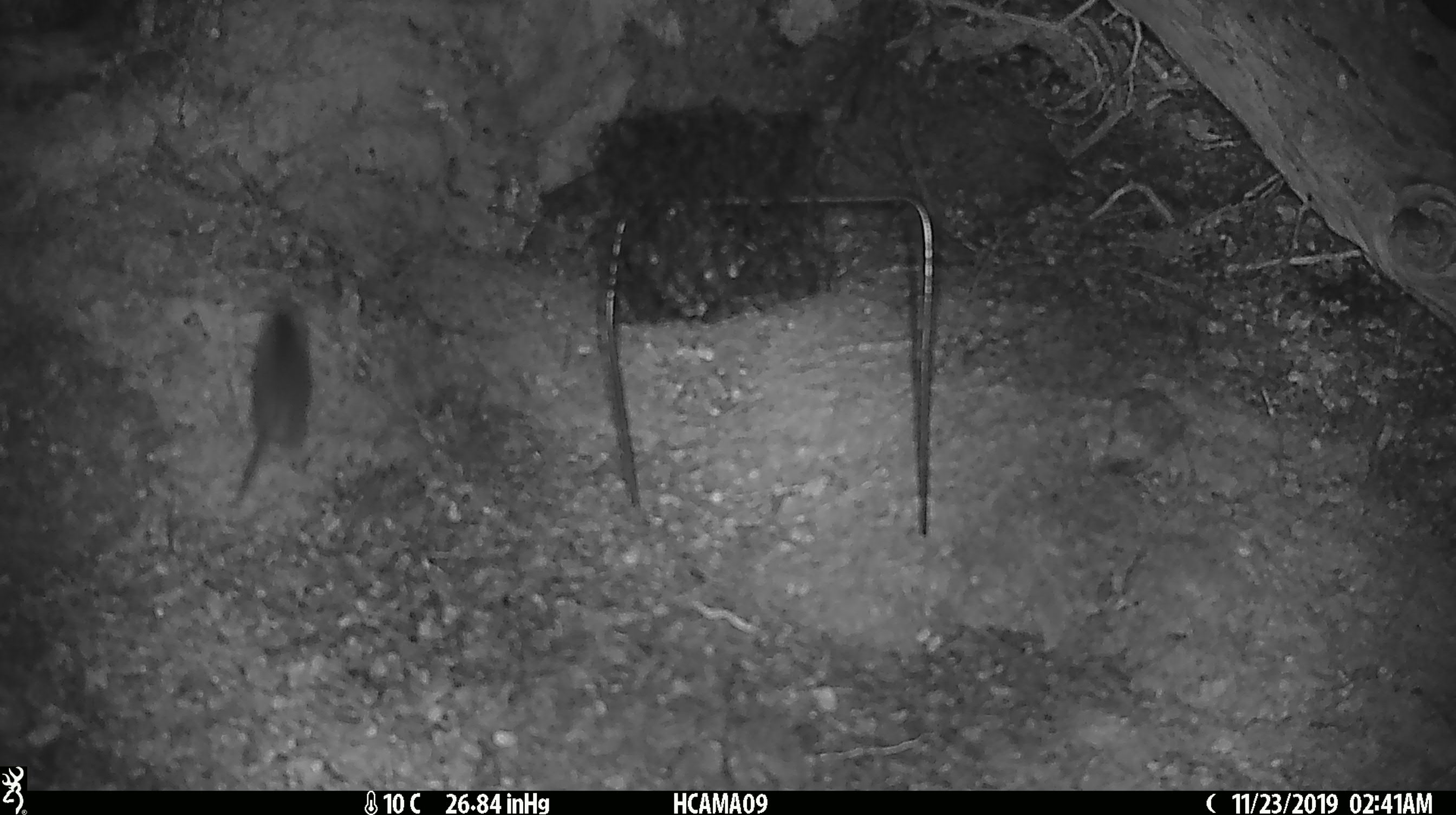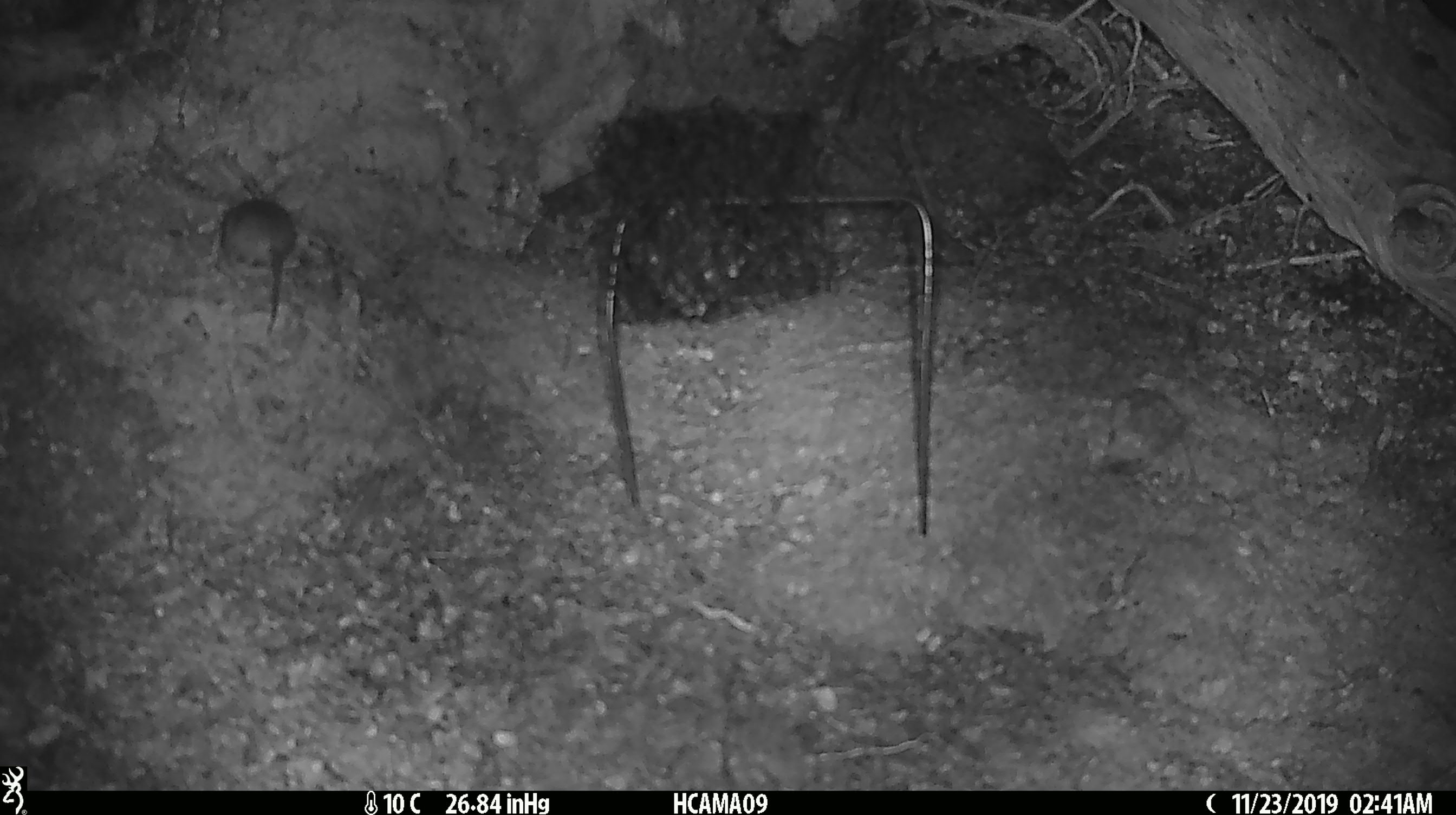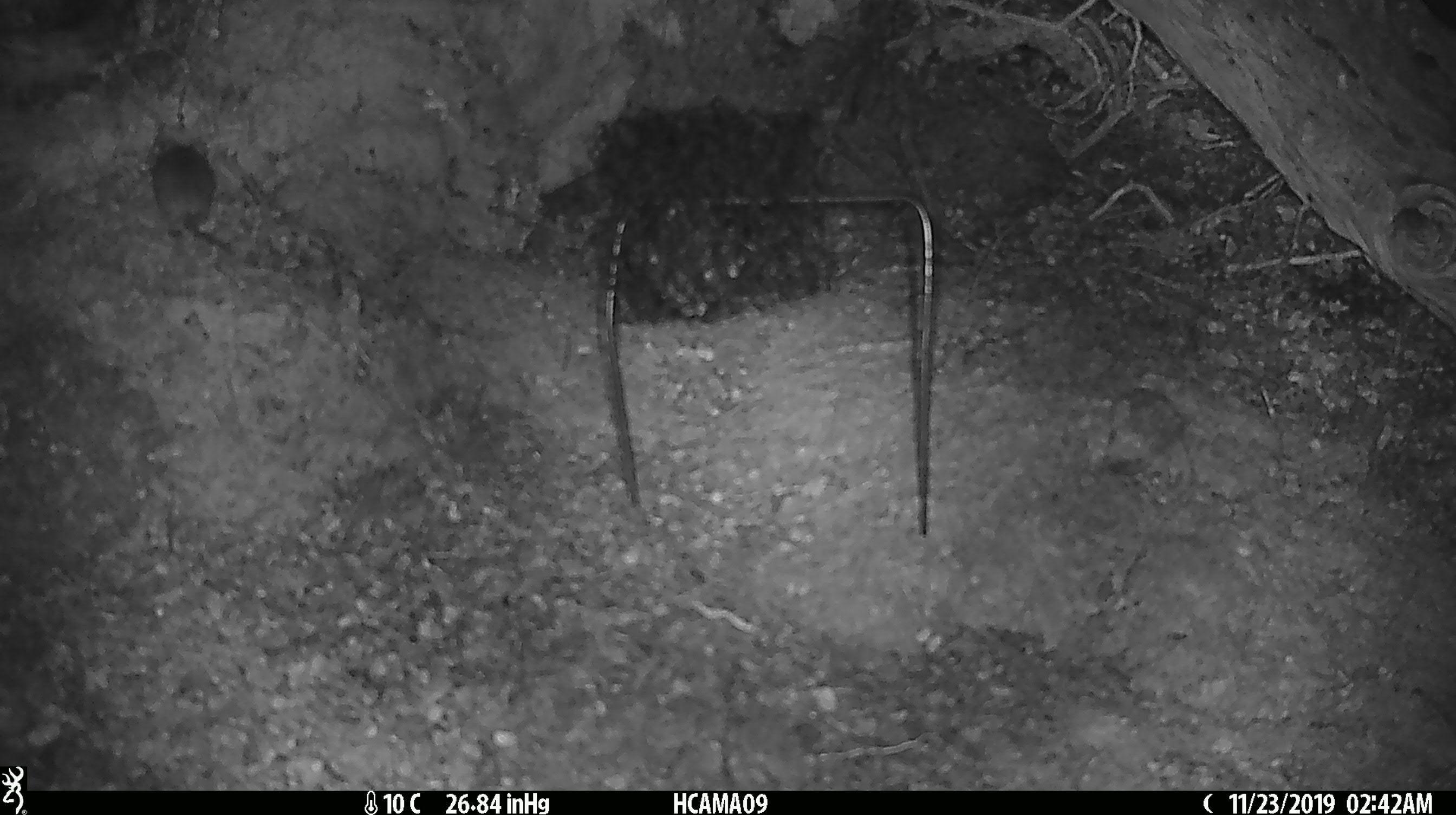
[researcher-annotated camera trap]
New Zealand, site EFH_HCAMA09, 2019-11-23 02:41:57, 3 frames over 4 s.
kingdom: Animalia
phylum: Chordata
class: Mammalia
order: Rodentia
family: Muridae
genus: Mus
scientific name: Mus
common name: mouse